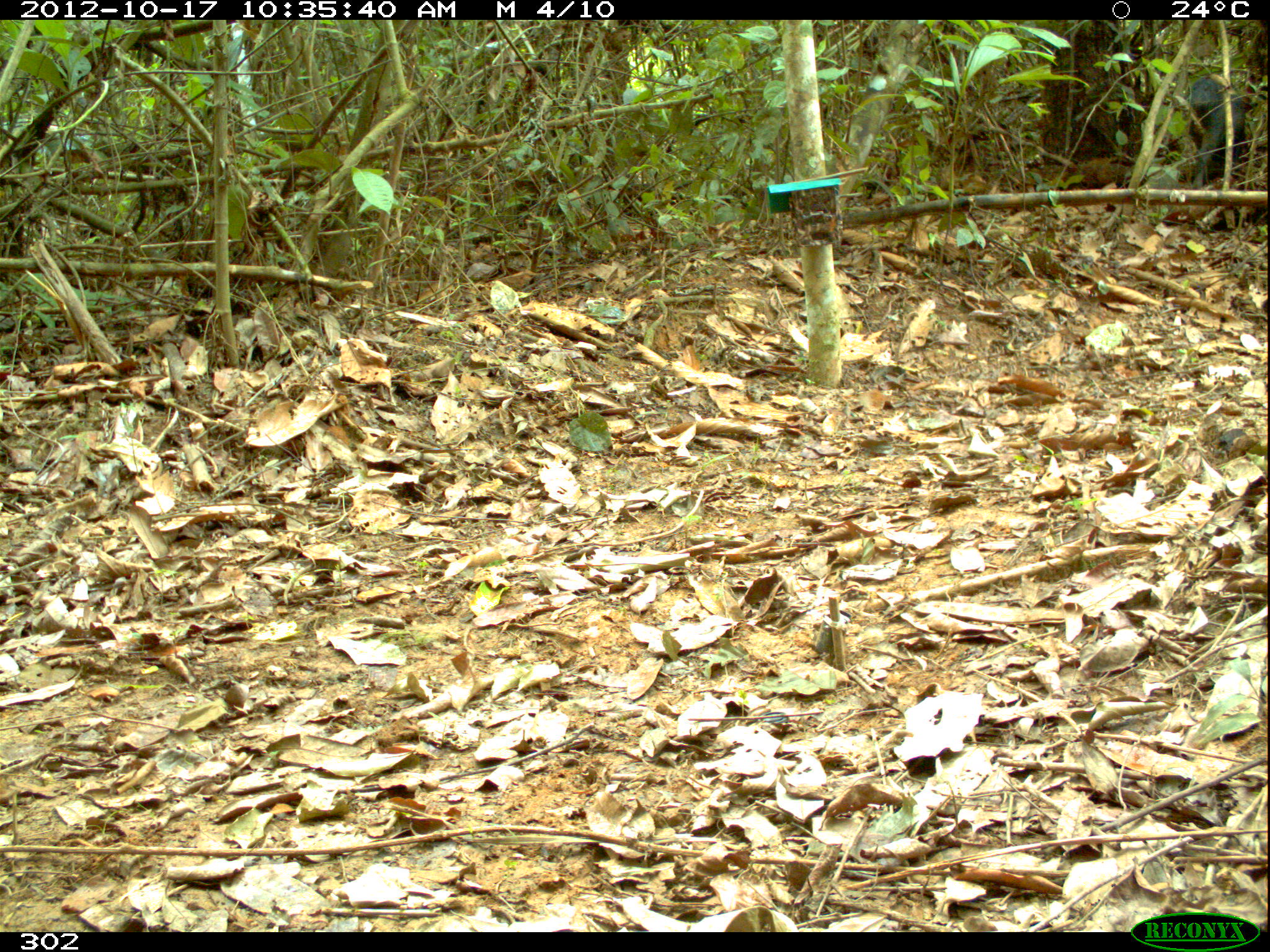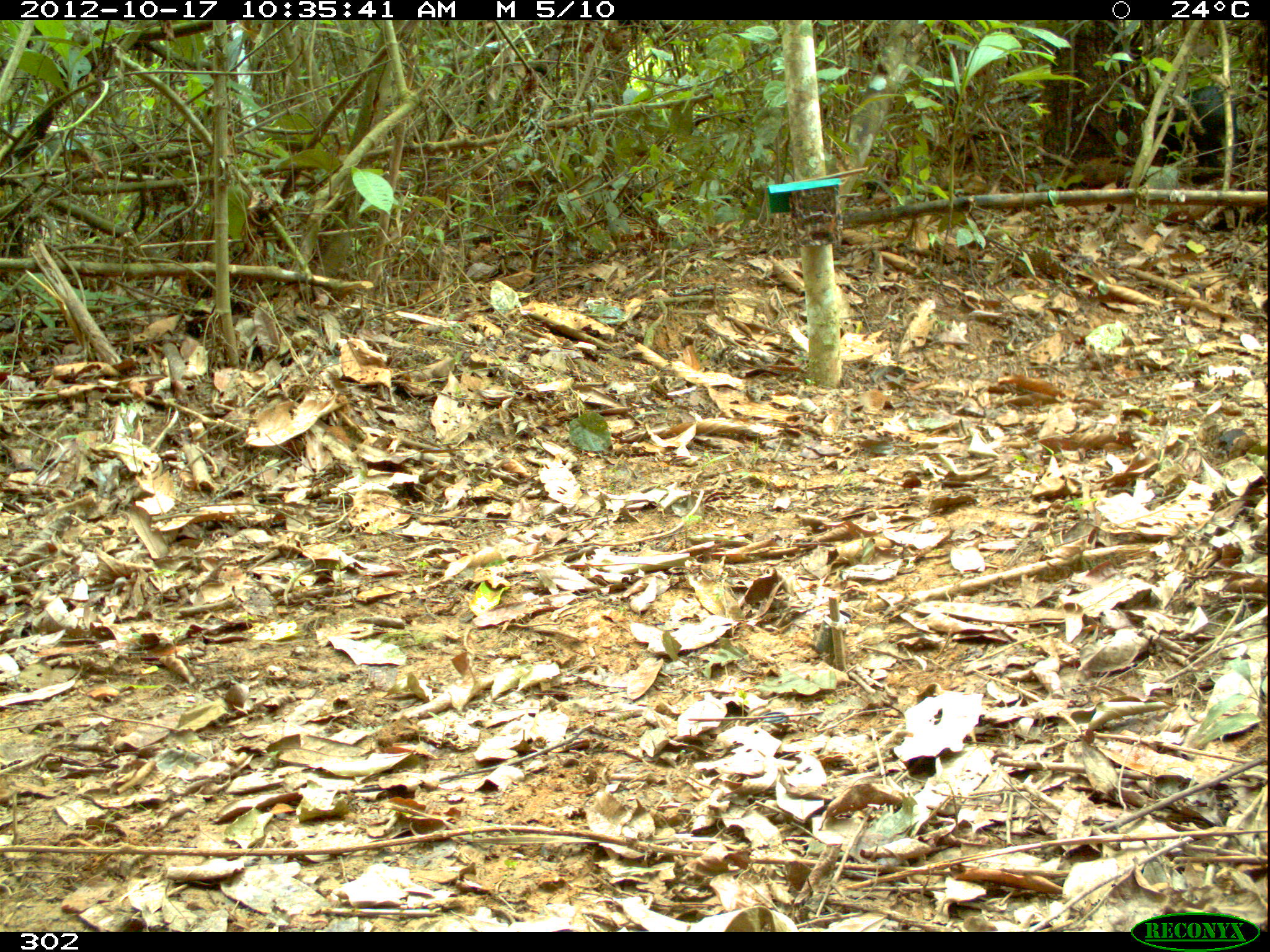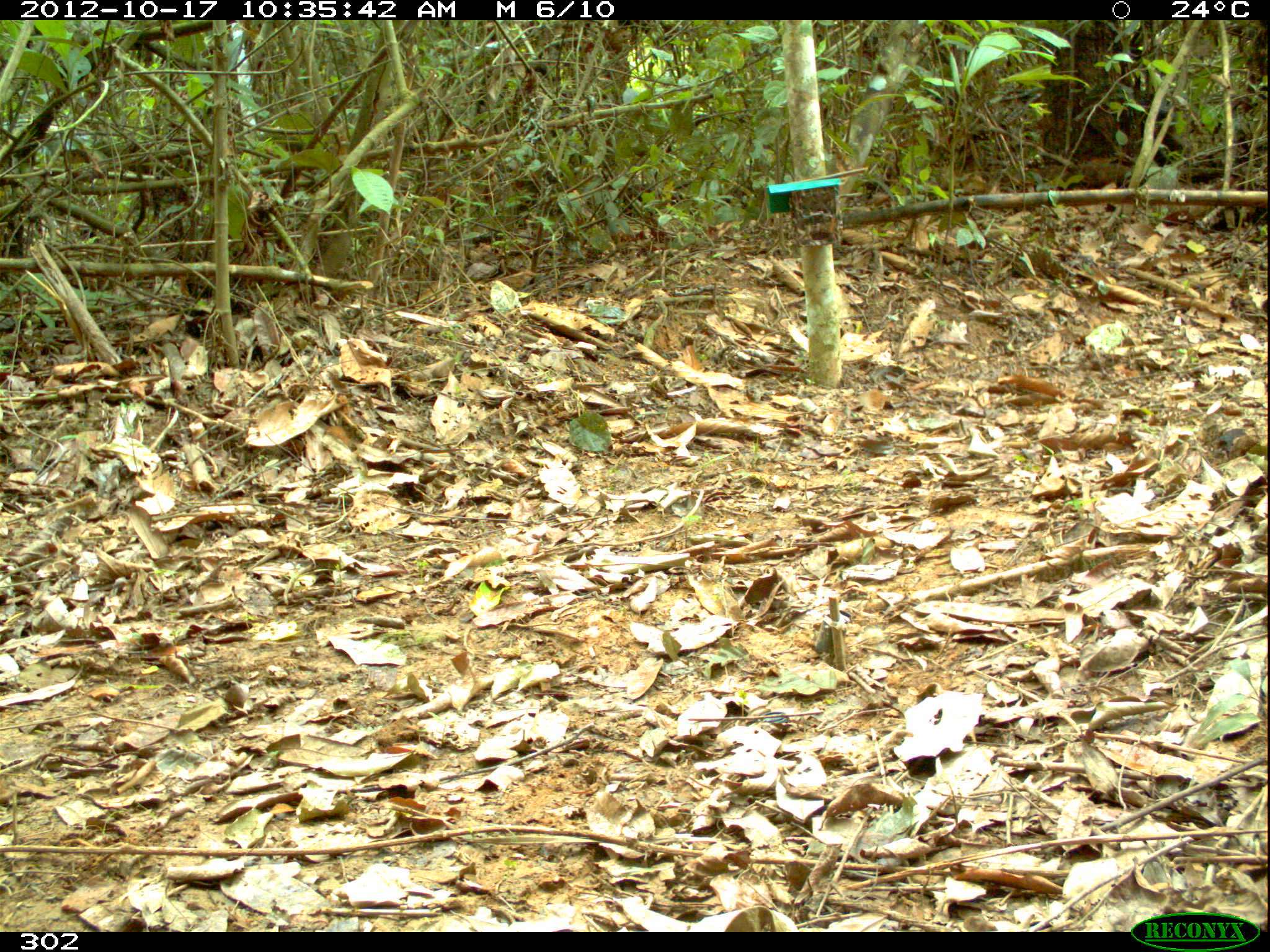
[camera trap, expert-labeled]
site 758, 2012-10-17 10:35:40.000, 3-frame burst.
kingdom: Animalia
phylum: Chordata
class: Mammalia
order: Artiodactyla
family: Tayassuidae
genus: Tayassu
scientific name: Tayassu pecari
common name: white-lipped peccary